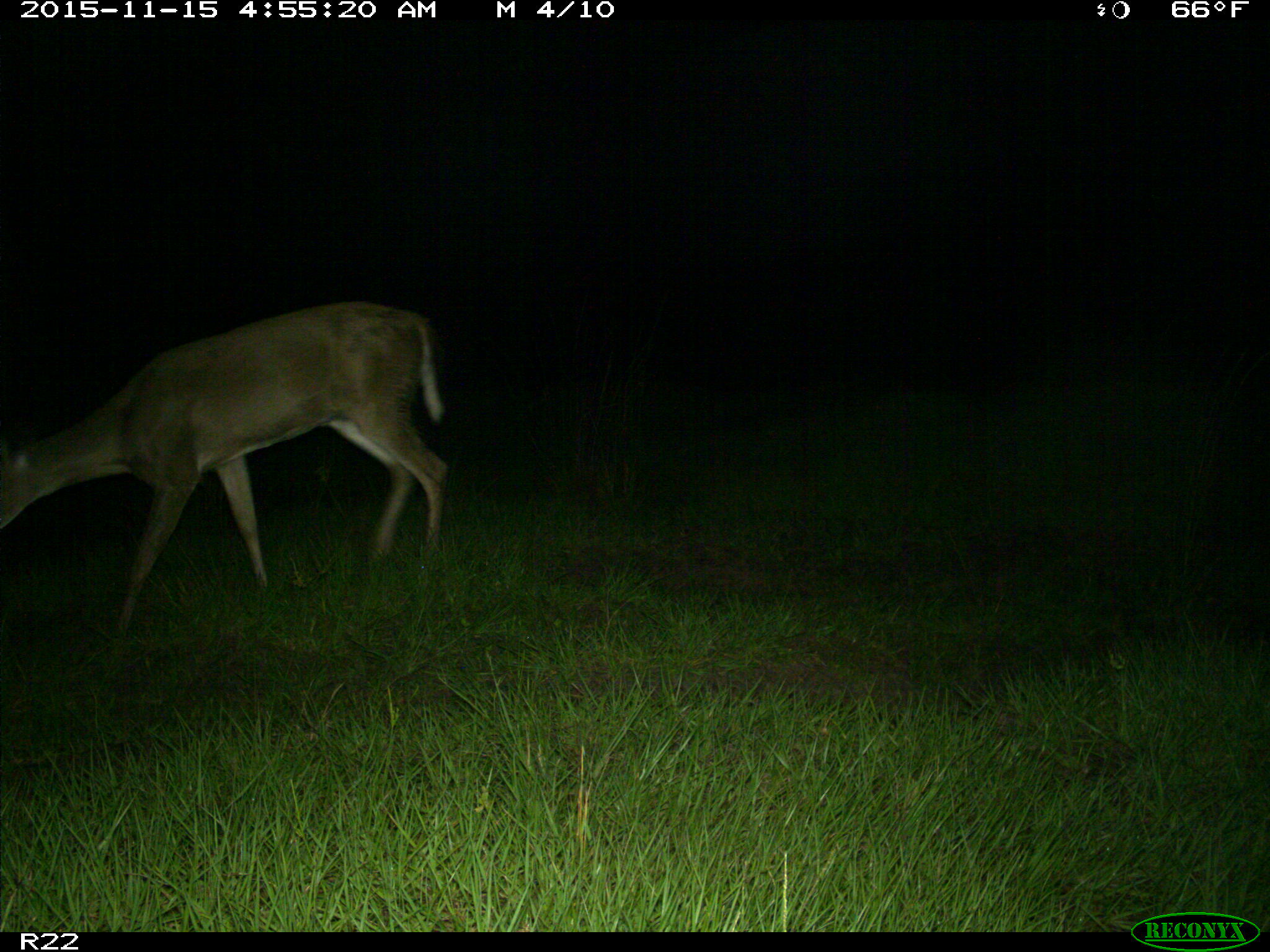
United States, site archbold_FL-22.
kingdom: Animalia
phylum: Chordata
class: Mammalia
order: Artiodactyla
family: Cervidae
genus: Odocoileus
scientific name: Odocoileus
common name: deer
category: unidentified deer